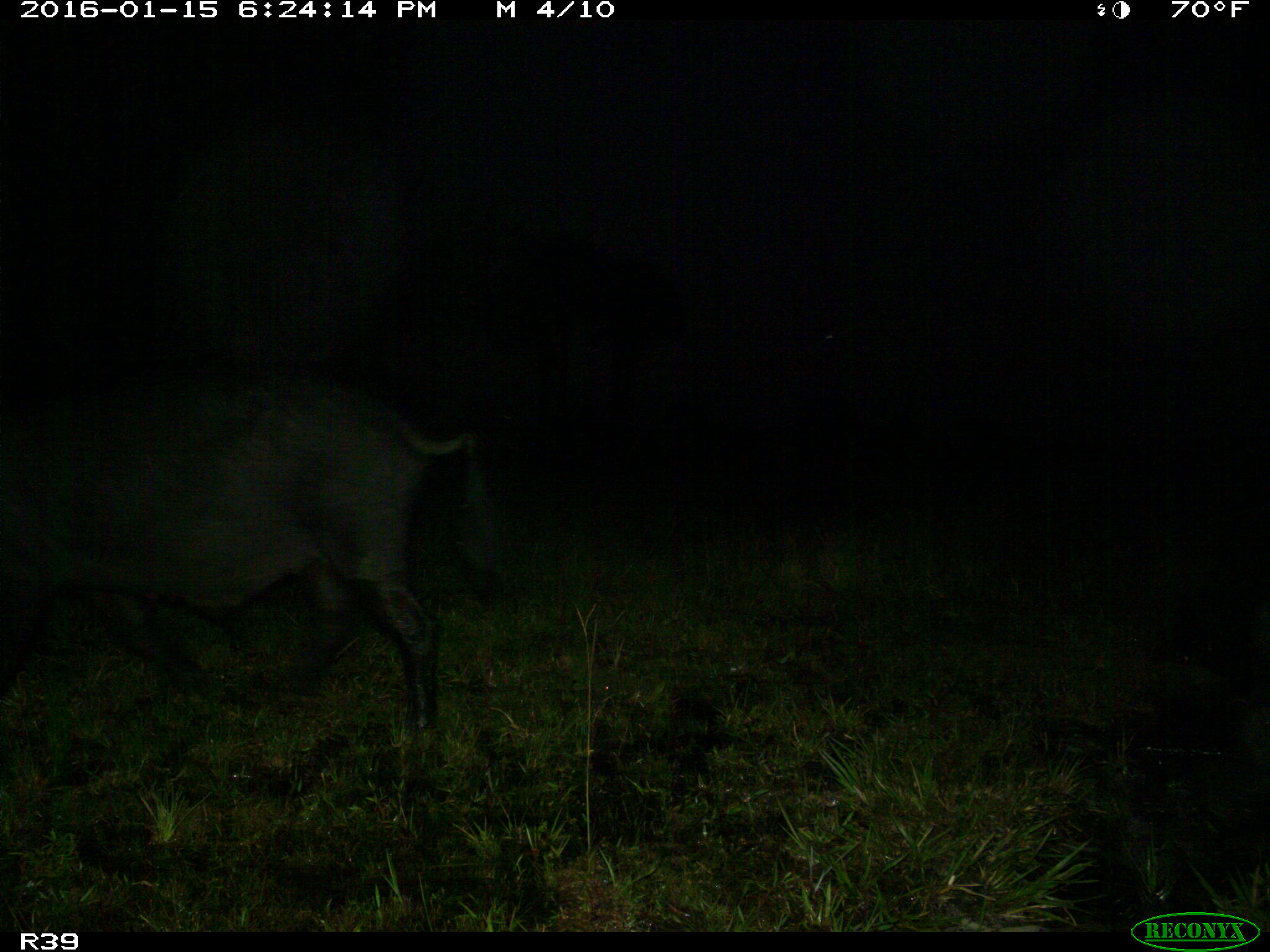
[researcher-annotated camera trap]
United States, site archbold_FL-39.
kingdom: Animalia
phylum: Chordata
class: Mammalia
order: Artiodactyla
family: Suidae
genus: Sus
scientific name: Sus scrofa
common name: wild boar